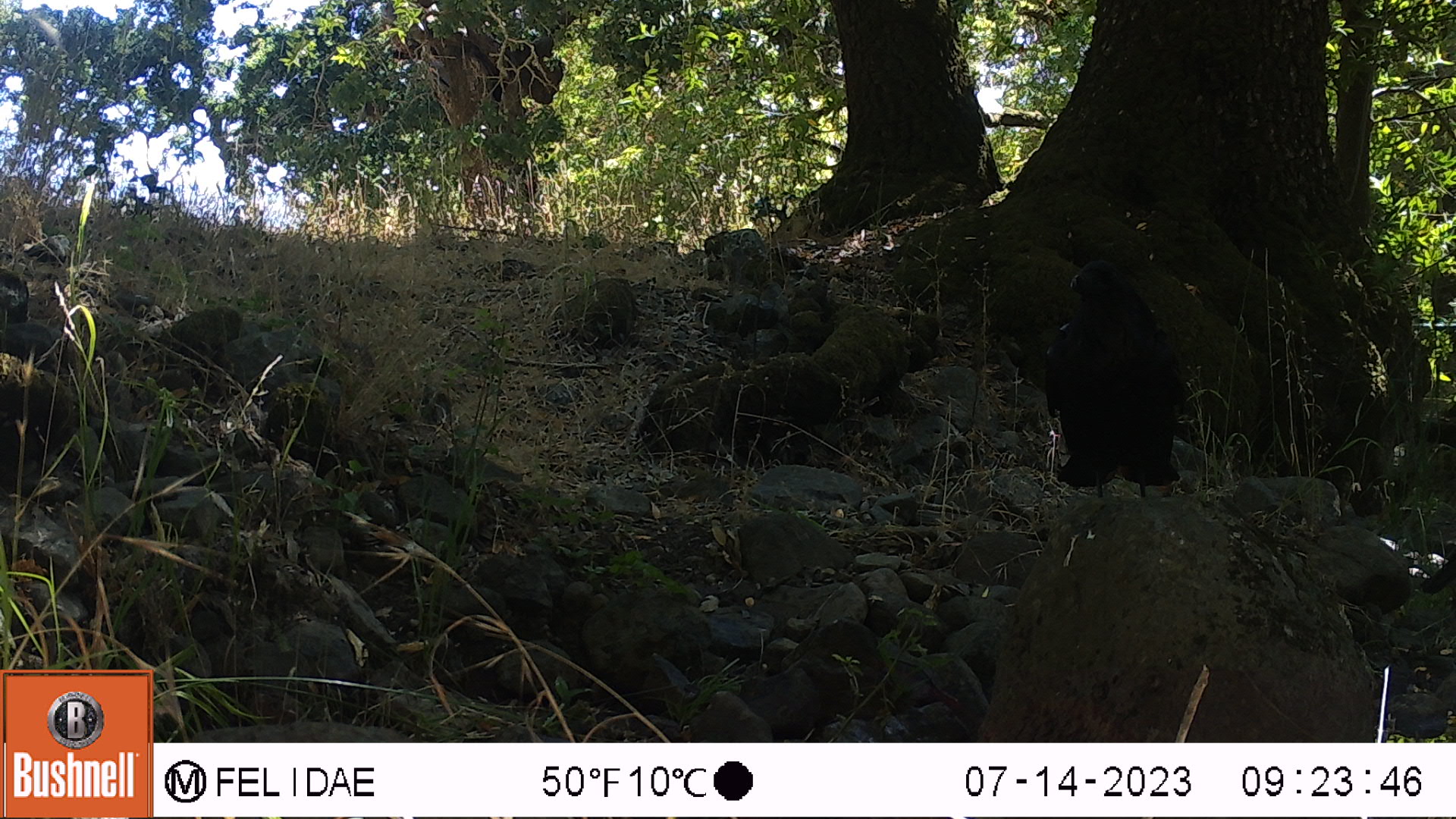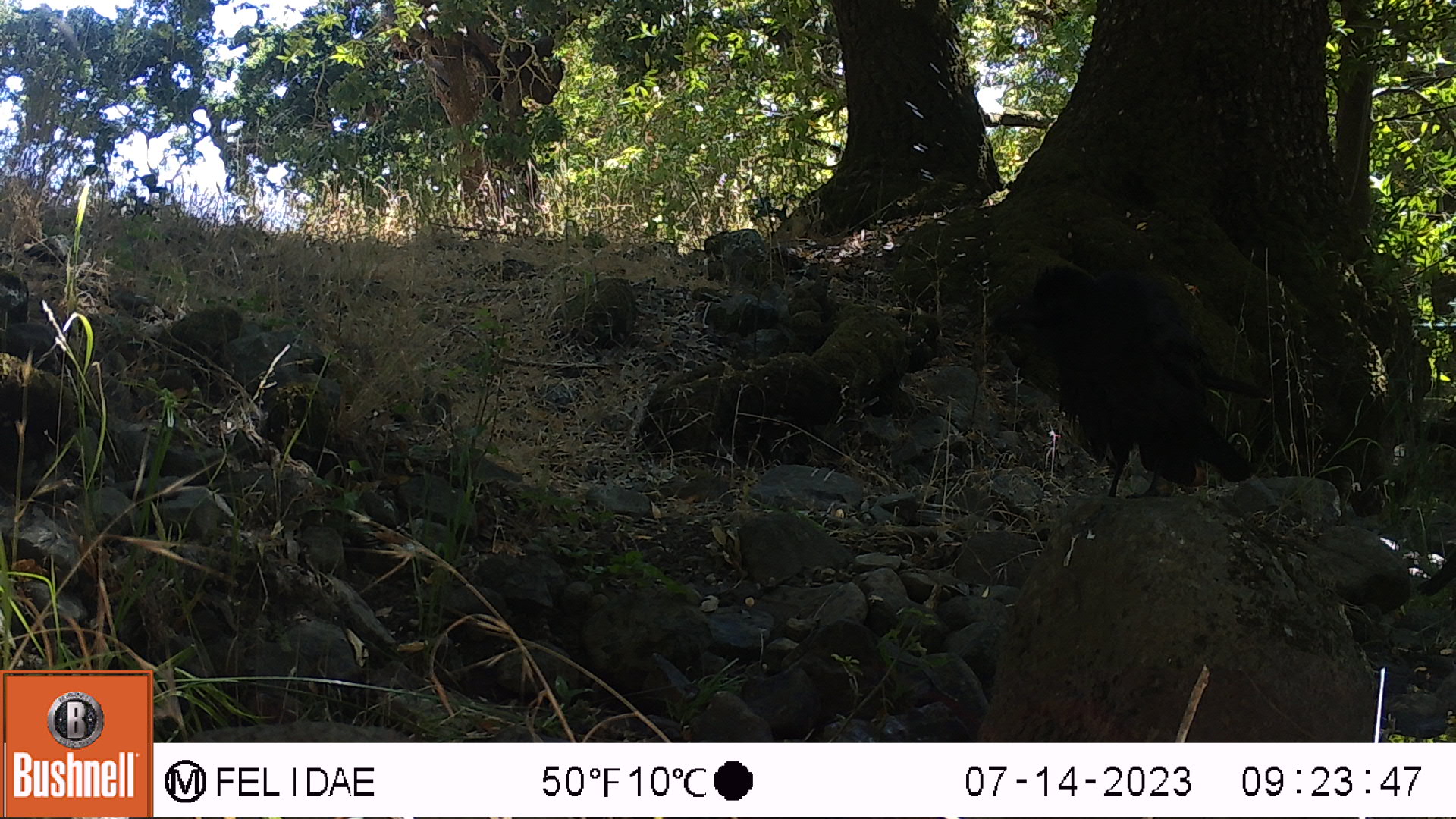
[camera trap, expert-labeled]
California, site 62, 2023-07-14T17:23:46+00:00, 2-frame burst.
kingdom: Animalia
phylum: Chordata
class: Aves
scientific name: Aves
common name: bird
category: unknown bird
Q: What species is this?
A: Unknown bird (bird) (Aves).